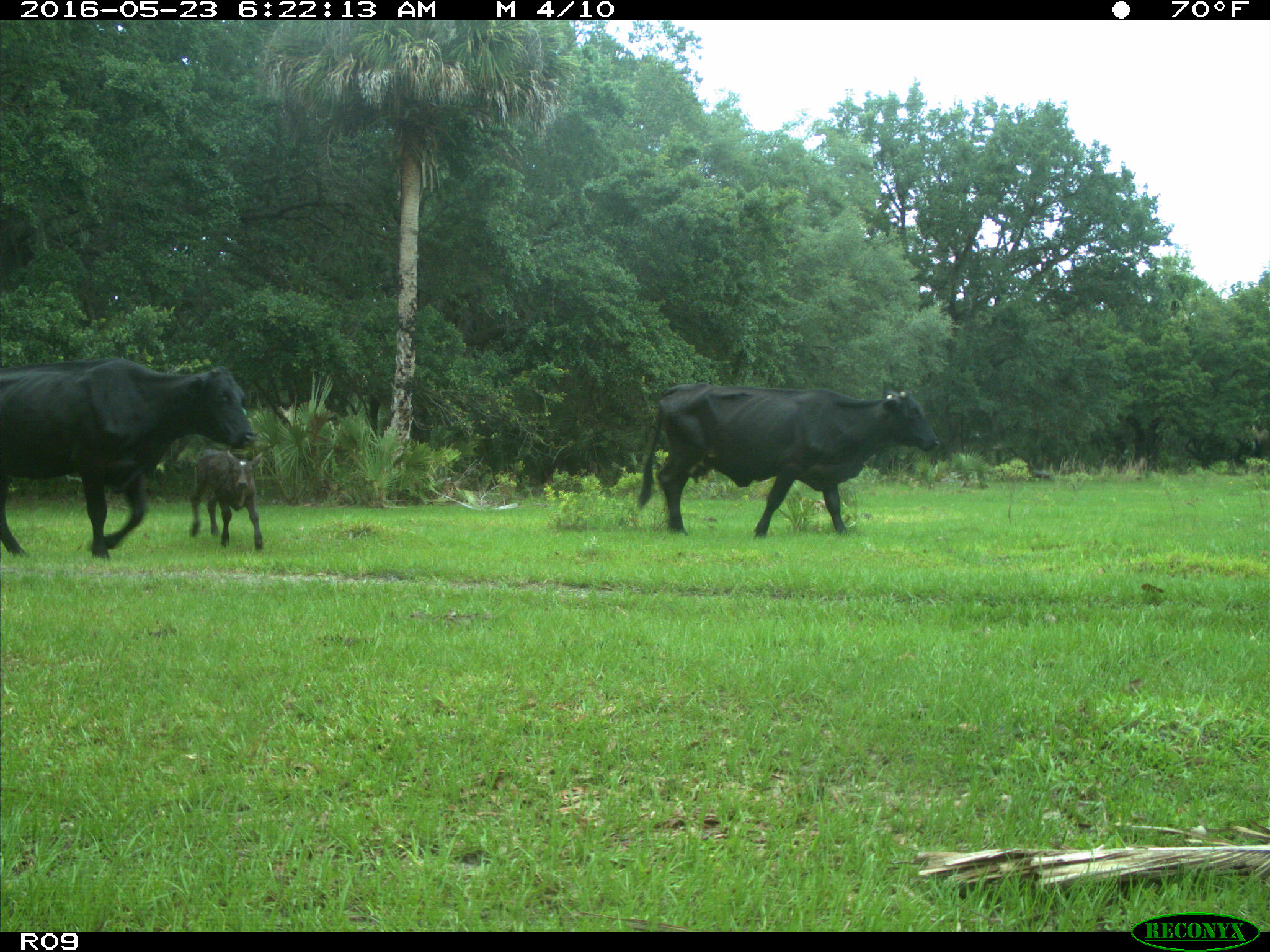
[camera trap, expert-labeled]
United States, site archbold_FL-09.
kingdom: Animalia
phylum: Chordata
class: Mammalia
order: Artiodactyla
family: Bovidae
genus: Bos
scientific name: Bos taurus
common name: domestic cow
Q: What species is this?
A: Bos taurus (domestic cow).